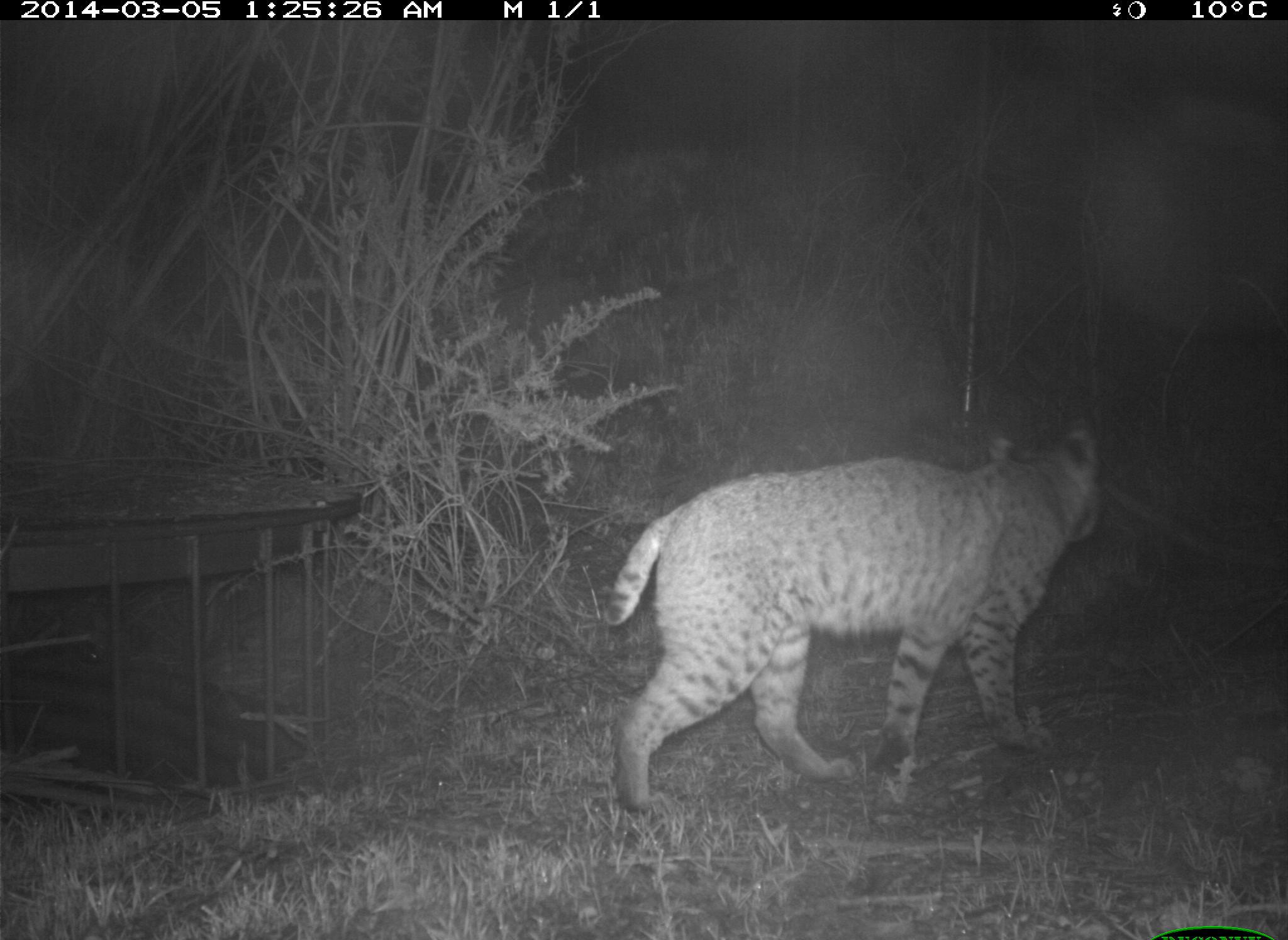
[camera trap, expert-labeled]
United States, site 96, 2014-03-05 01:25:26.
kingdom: Animalia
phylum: Chordata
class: Mammalia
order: Carnivora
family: Felidae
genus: Lynx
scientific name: Lynx rufus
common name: bobcat